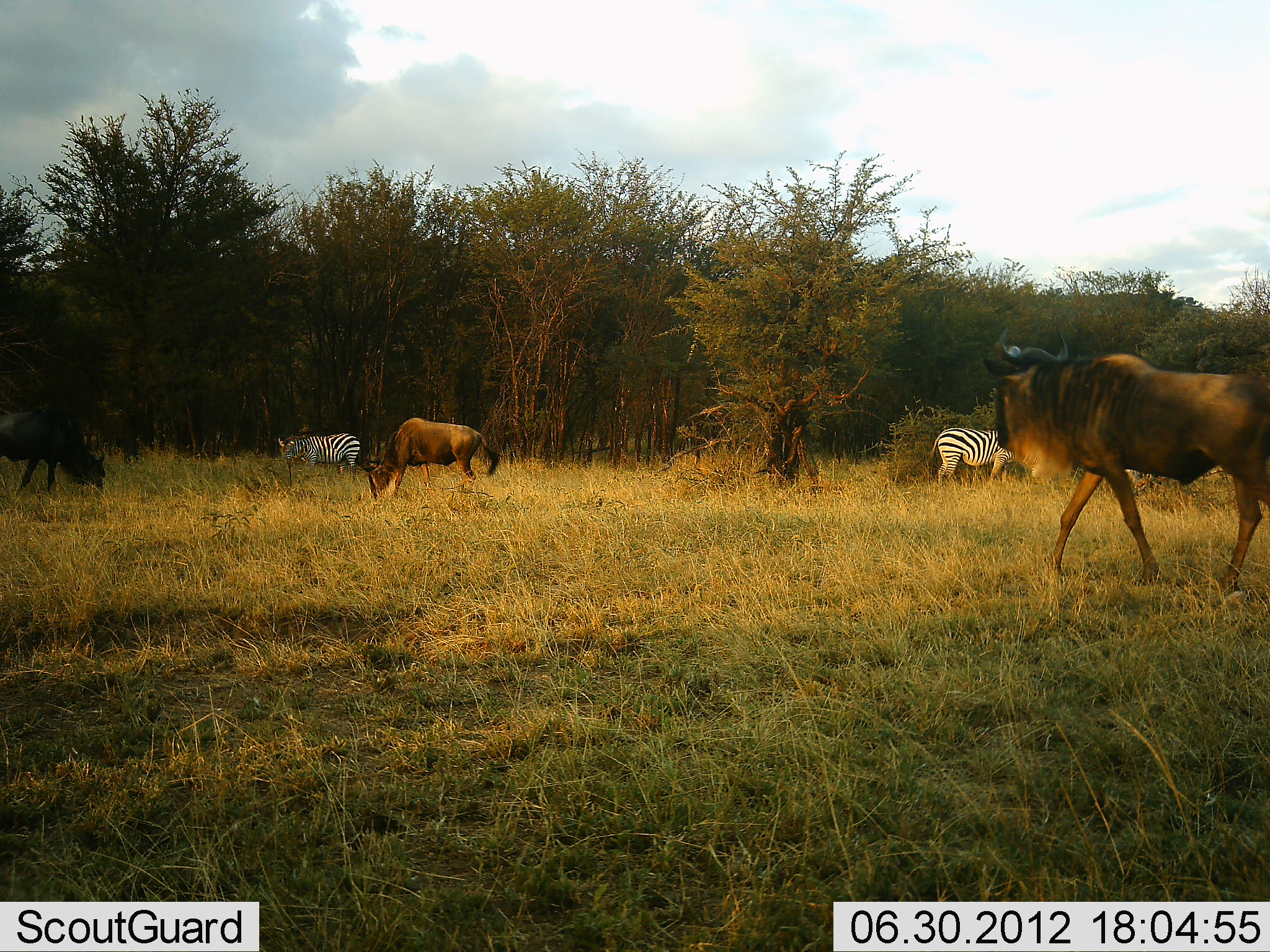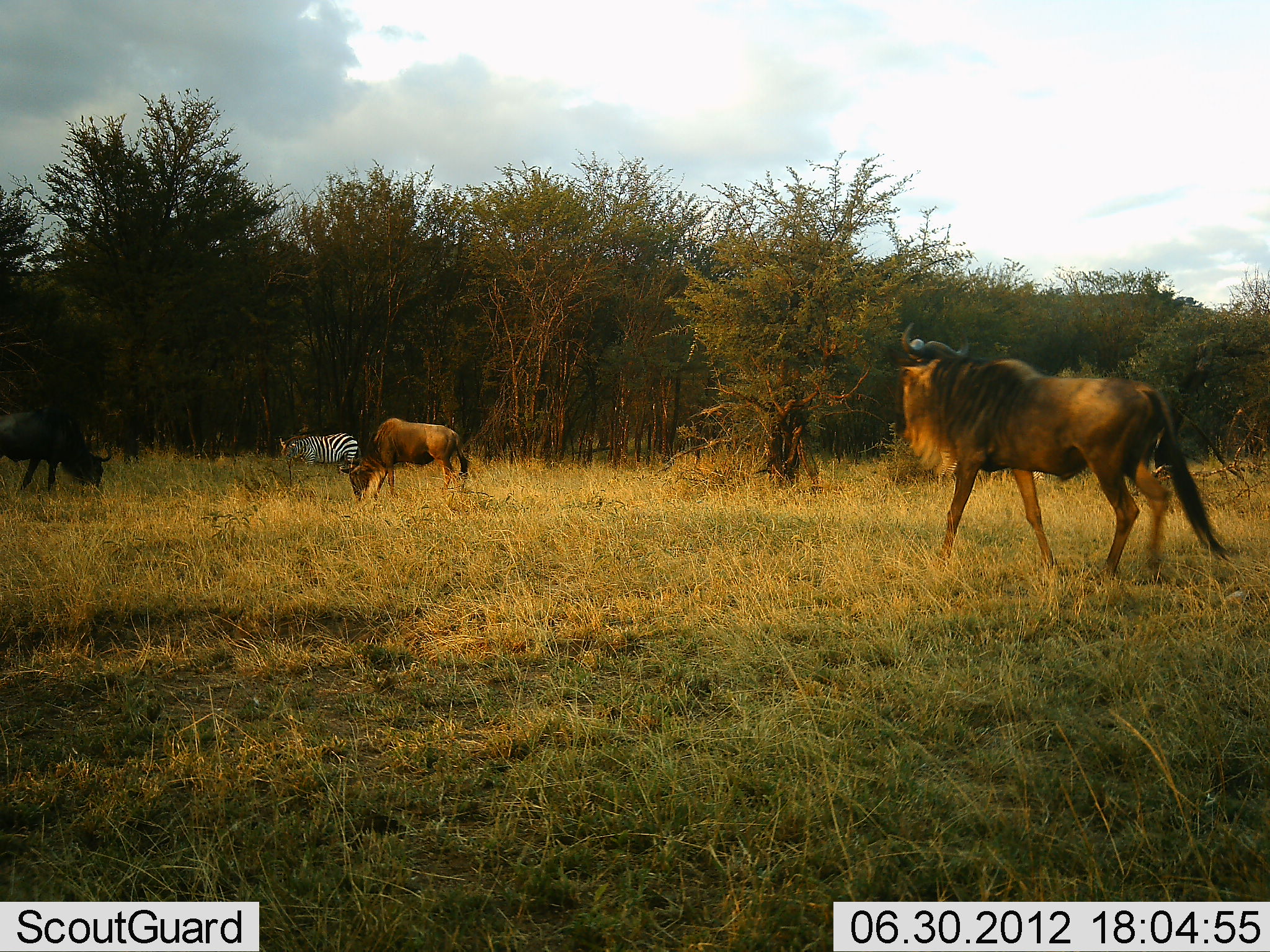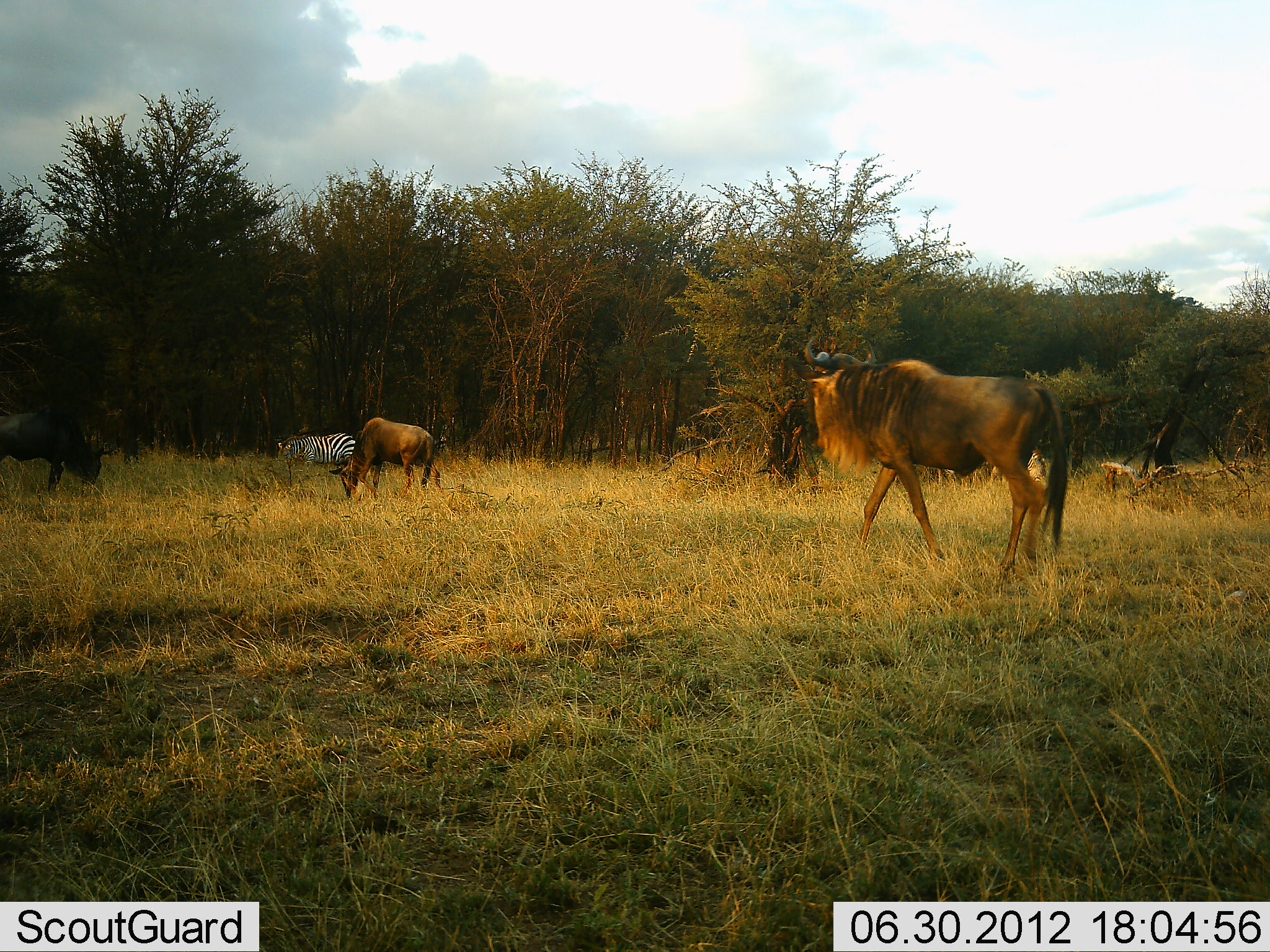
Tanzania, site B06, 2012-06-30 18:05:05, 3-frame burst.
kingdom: Animalia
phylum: Chordata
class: Mammalia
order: Artiodactyla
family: Bovidae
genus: Connochaetes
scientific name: Connochaetes taurinus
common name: blue wildebeest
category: wildebeest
Wildebeest (blue wildebeest) (Connochaetes taurinus), count 3. Behavior (volunteer vote fractions): standing 23%, resting 0%, moving 85%, interacting 8%. Young present (vote fraction): 0%. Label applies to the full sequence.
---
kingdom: Animalia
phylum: Chordata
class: Mammalia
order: Perissodactyla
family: Equidae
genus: Equus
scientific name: Equus quagga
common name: plains zebra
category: zebra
Zebra (plains zebra) (Equus quagga), count 2. Behavior (volunteer vote fractions): standing 50%, resting 0%, moving 10%, interacting 0%. Young present (vote fraction): 0%. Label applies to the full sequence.